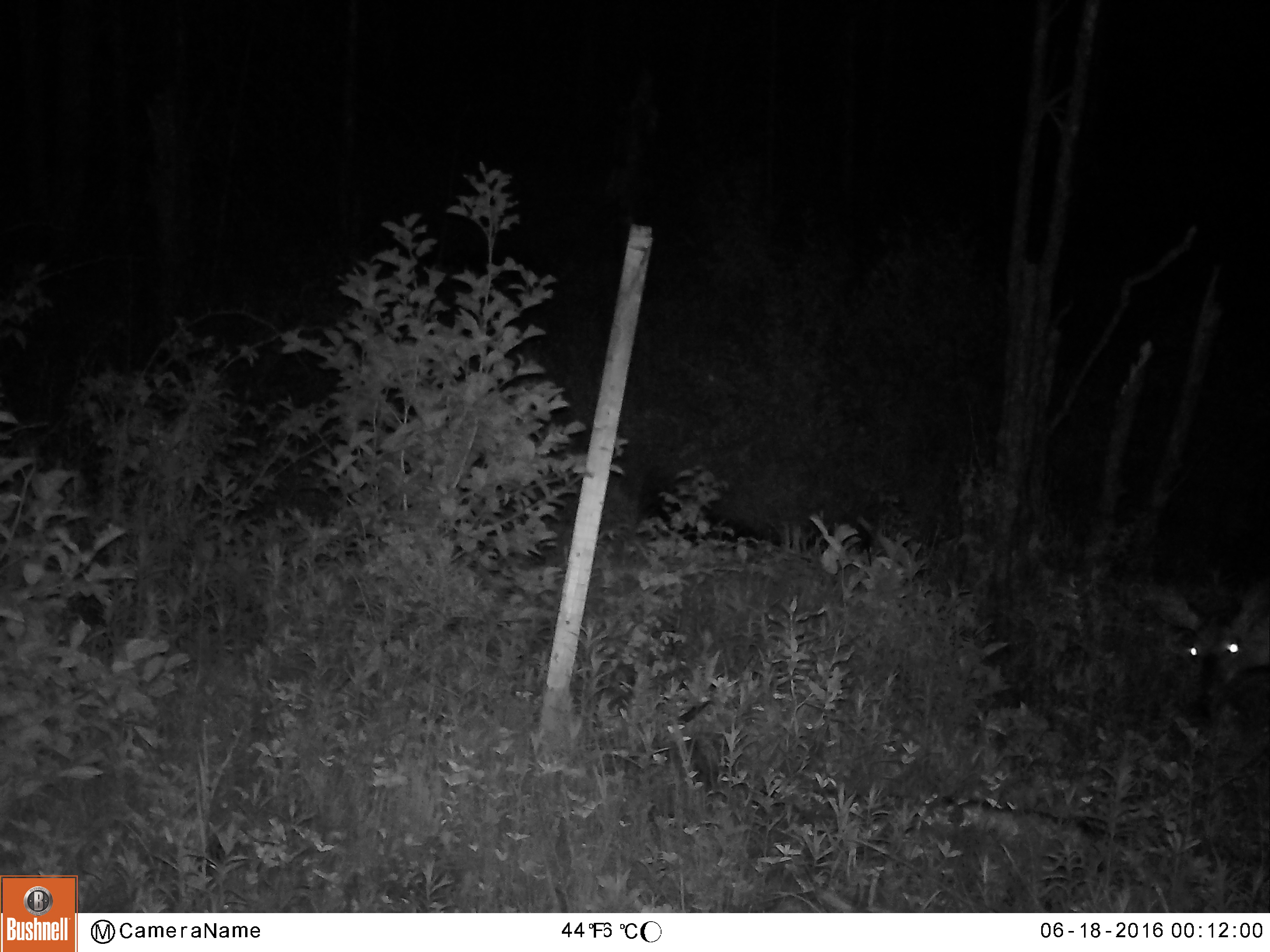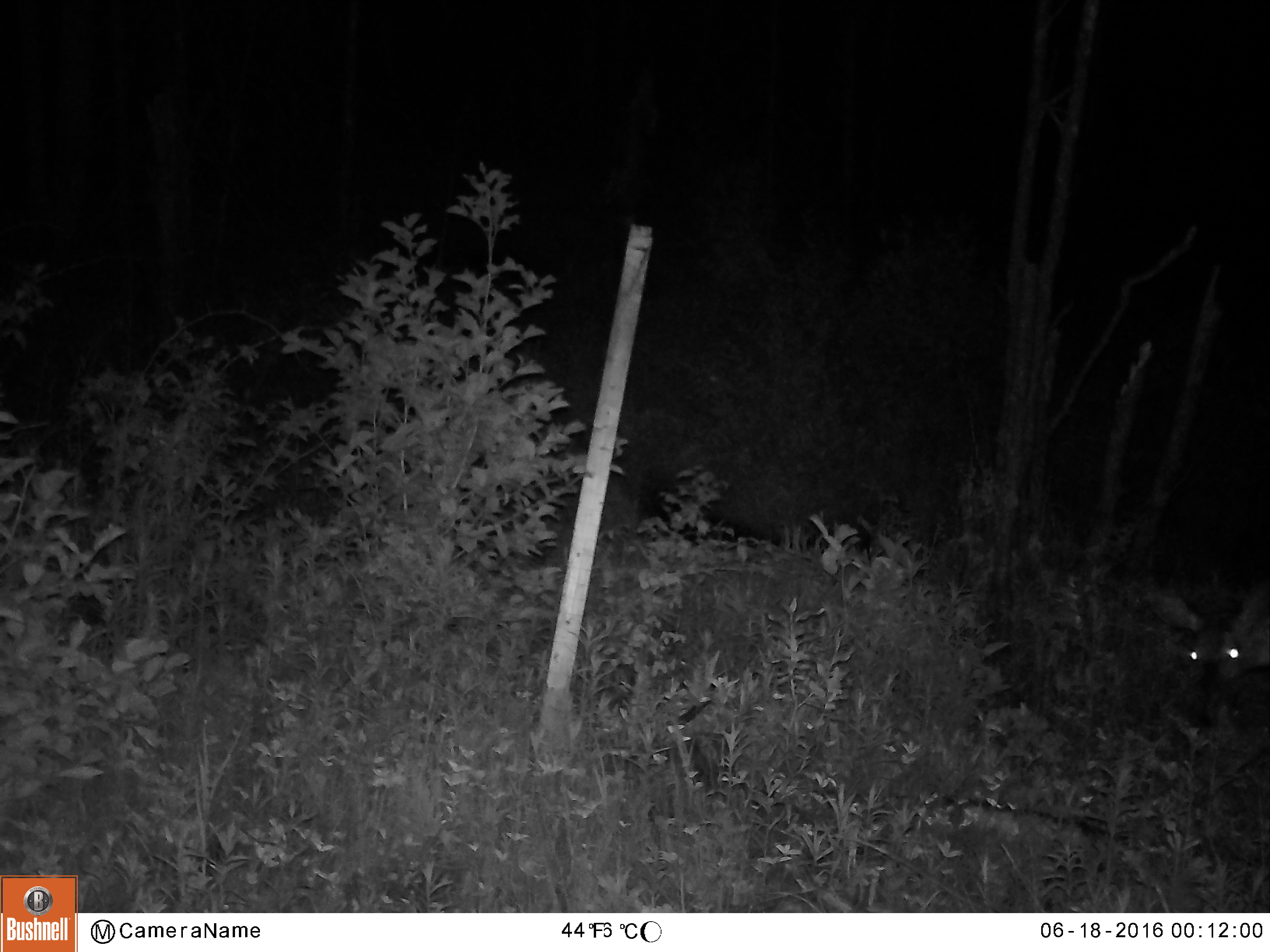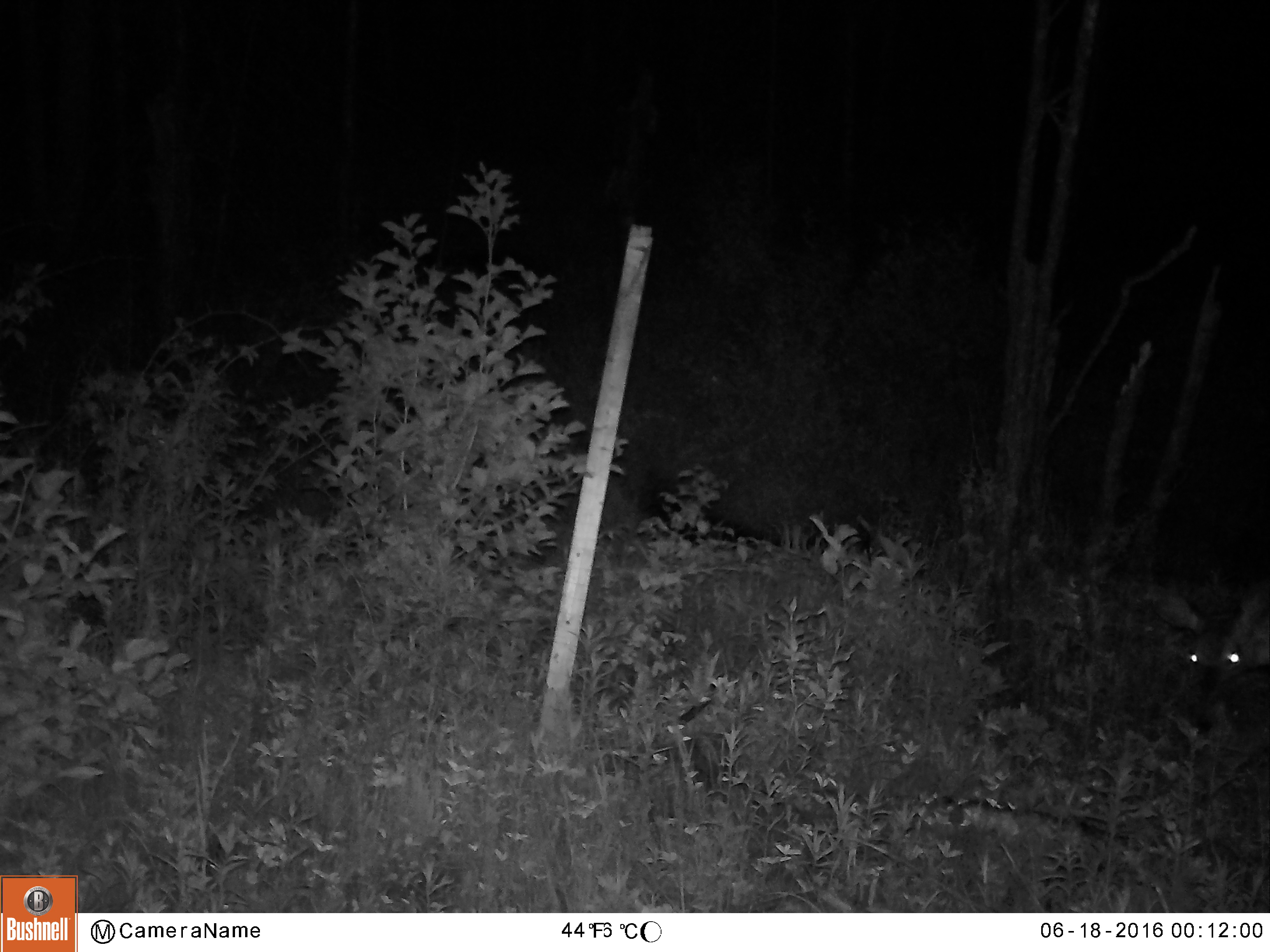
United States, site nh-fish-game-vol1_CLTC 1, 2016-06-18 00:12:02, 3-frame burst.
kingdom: Animalia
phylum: Chordata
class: Mammalia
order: Artiodactyla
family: Cervidae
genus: Odocoileus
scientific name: Odocoileus virginianus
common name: white-tailed deer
White-tailed deer (Odocoileus virginianus).